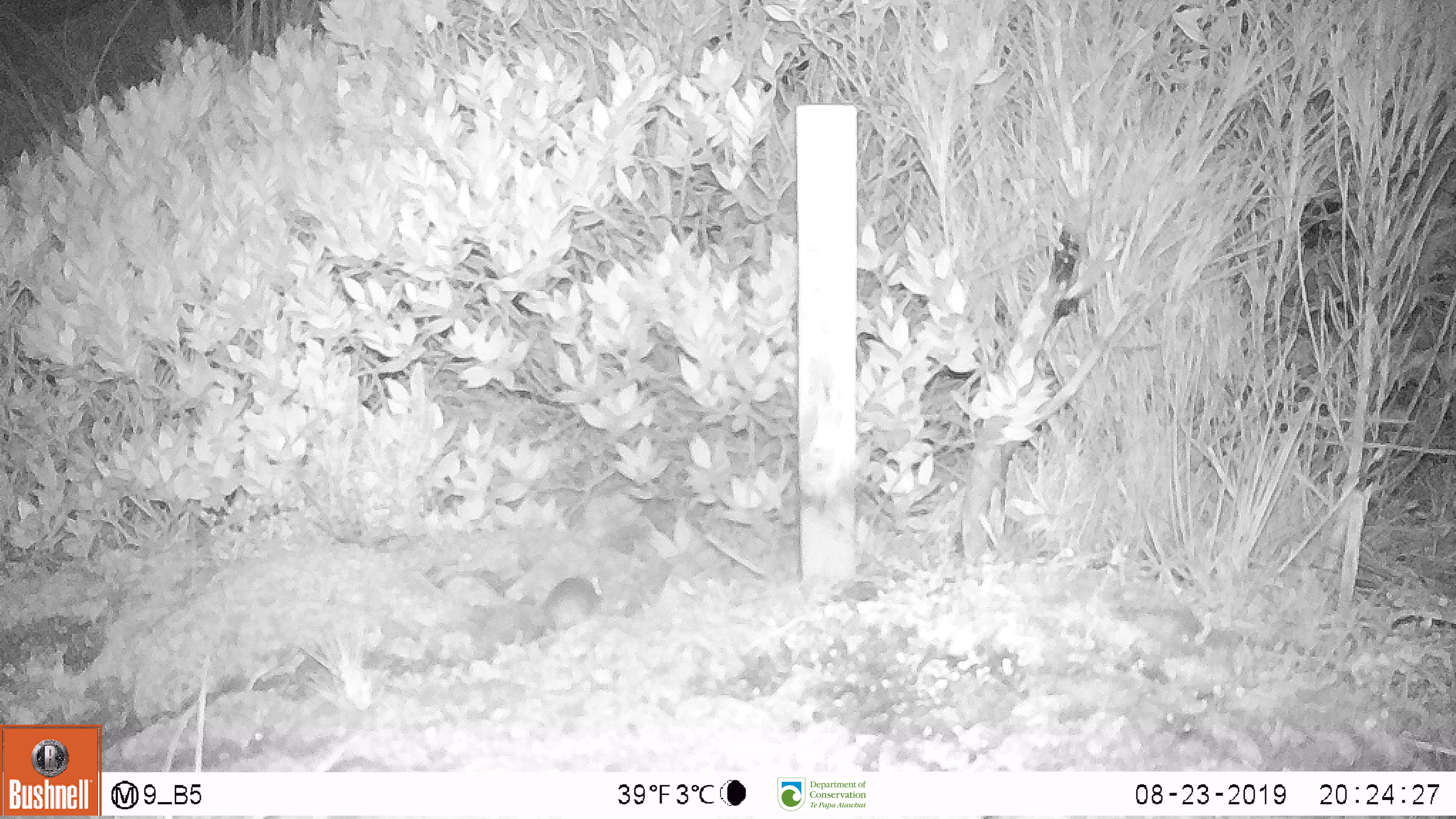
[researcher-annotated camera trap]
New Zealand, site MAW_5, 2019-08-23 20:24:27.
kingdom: Animalia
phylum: Chordata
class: Mammalia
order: Rodentia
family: Muridae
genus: Mus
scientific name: Mus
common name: mouse